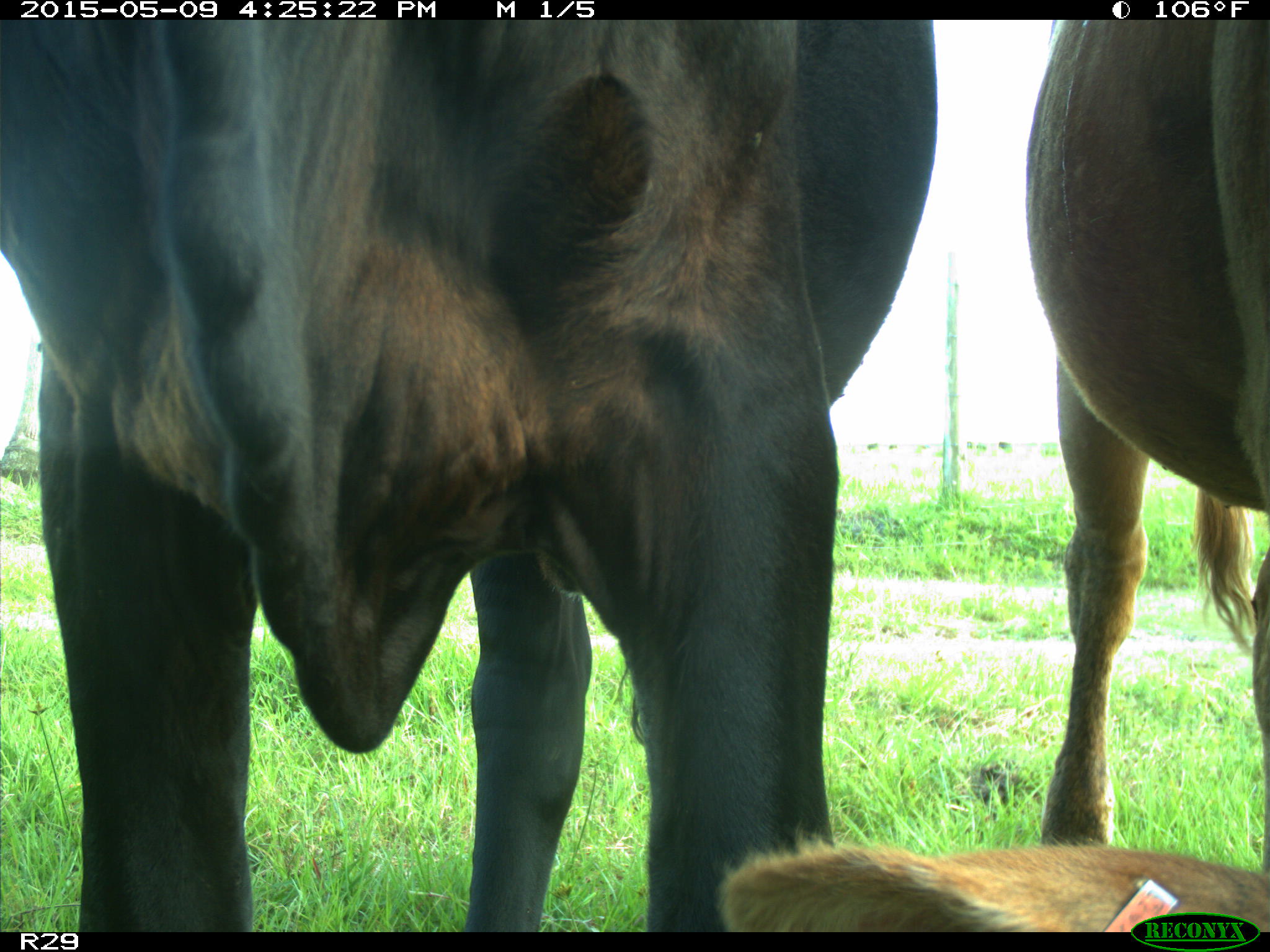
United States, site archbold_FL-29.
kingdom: Animalia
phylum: Chordata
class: Mammalia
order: Artiodactyla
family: Bovidae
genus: Bos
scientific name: Bos taurus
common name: domestic cow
Bos taurus (domestic cow).